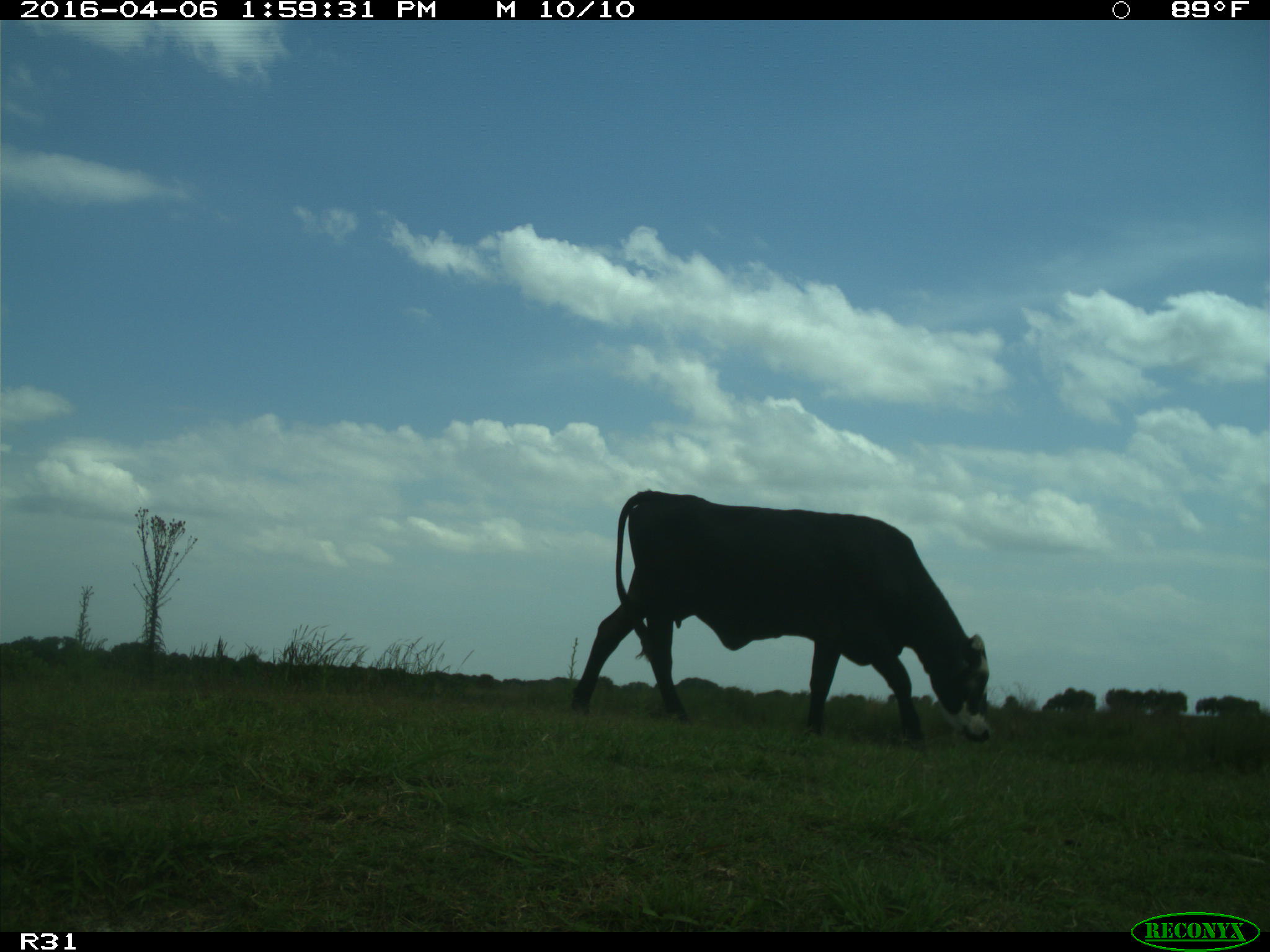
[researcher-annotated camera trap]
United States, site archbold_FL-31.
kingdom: Animalia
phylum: Chordata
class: Mammalia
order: Artiodactyla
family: Bovidae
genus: Bos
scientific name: Bos taurus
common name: domestic cow